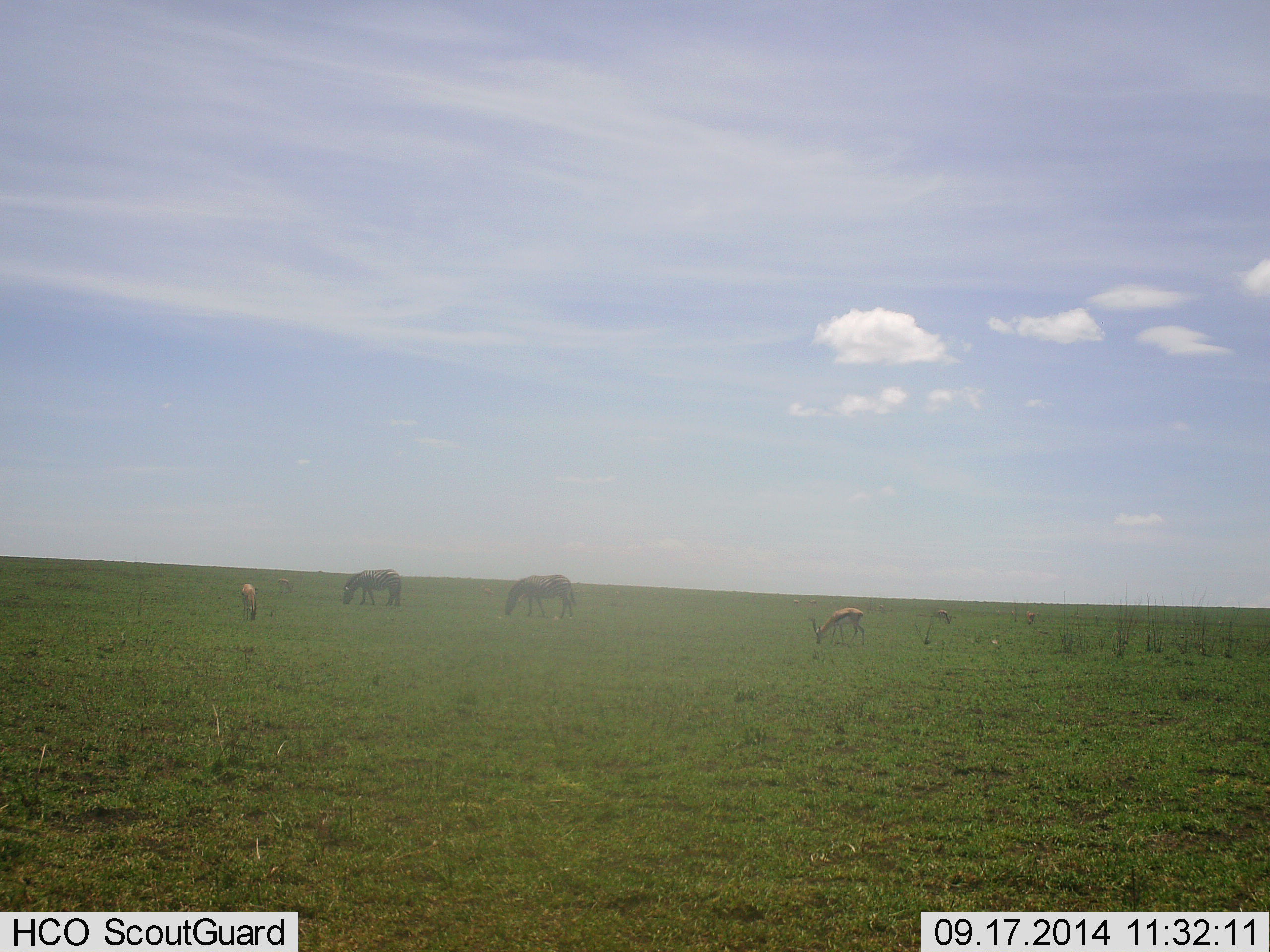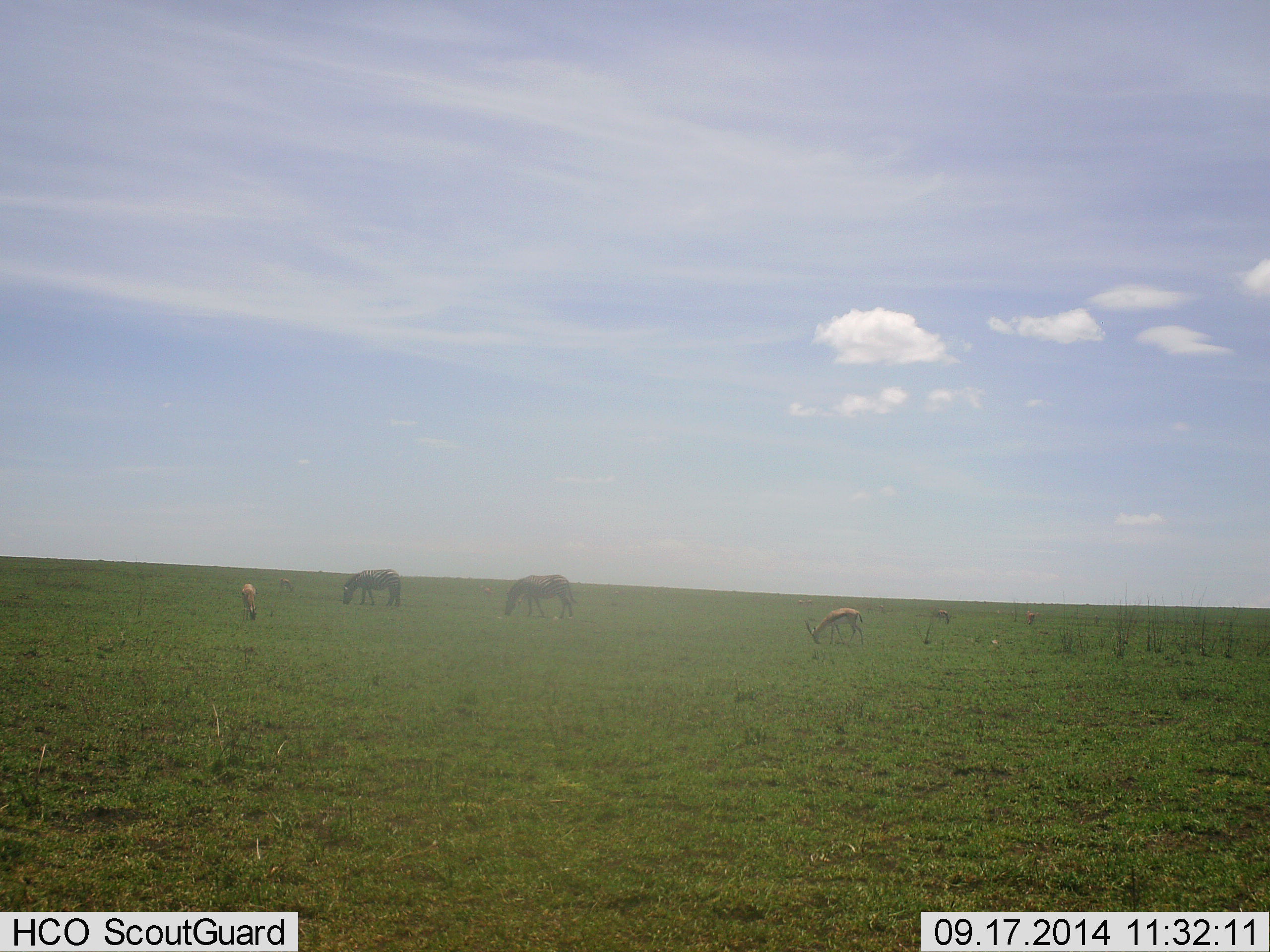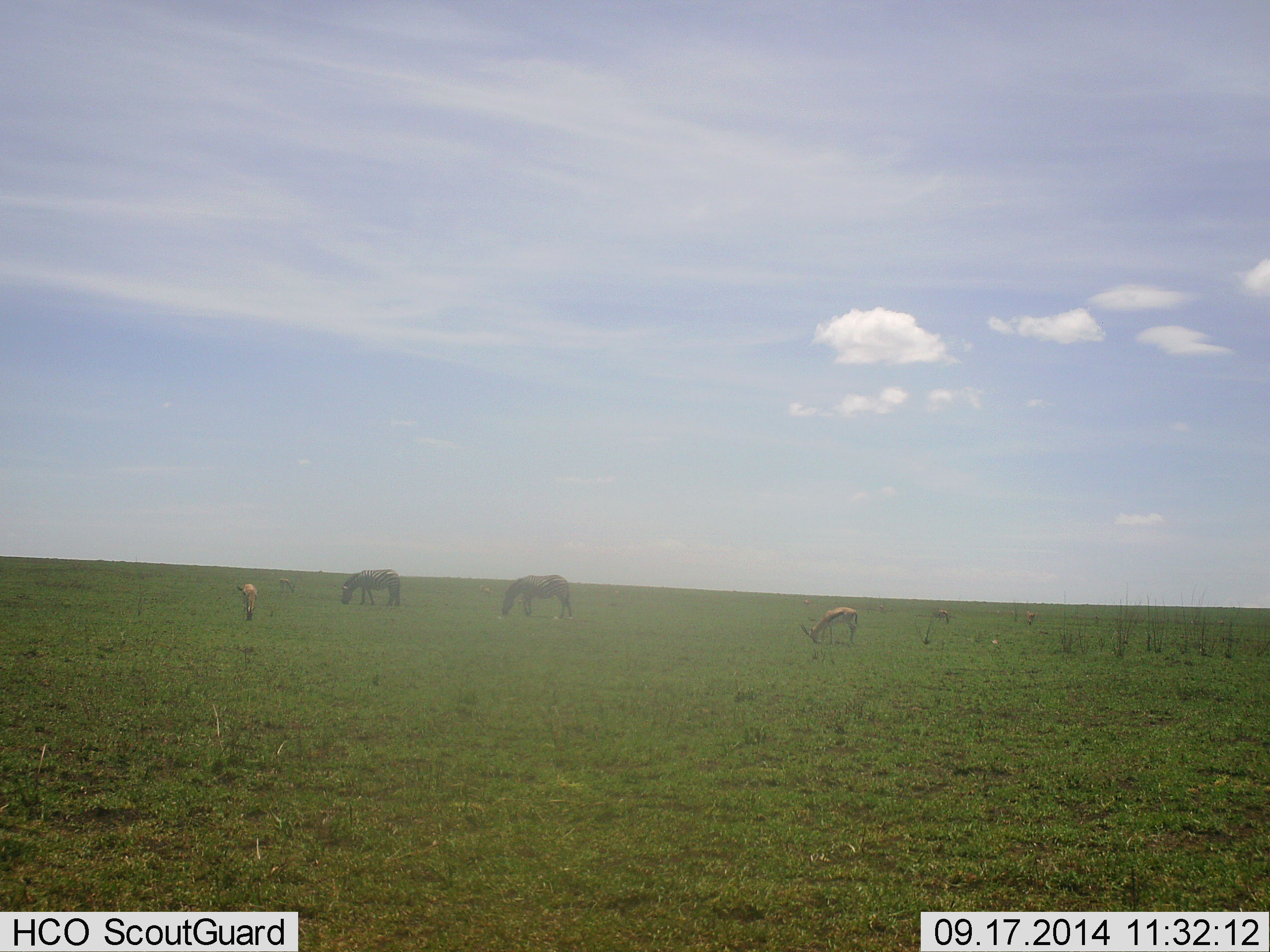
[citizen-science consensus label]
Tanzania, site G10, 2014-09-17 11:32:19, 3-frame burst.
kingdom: Animalia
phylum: Chordata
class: Mammalia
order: Artiodactyla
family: Bovidae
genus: Eudorcas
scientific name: Eudorcas thomsonii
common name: thomson's gazelle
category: gazellethomsons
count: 2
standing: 27%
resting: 0%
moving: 0%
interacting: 0%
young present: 0%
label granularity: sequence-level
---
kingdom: Animalia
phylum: Chordata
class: Mammalia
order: Perissodactyla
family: Equidae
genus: Equus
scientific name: Equus quagga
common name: plains zebra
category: zebra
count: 2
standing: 30%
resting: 0%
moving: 0%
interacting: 0%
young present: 0%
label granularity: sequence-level